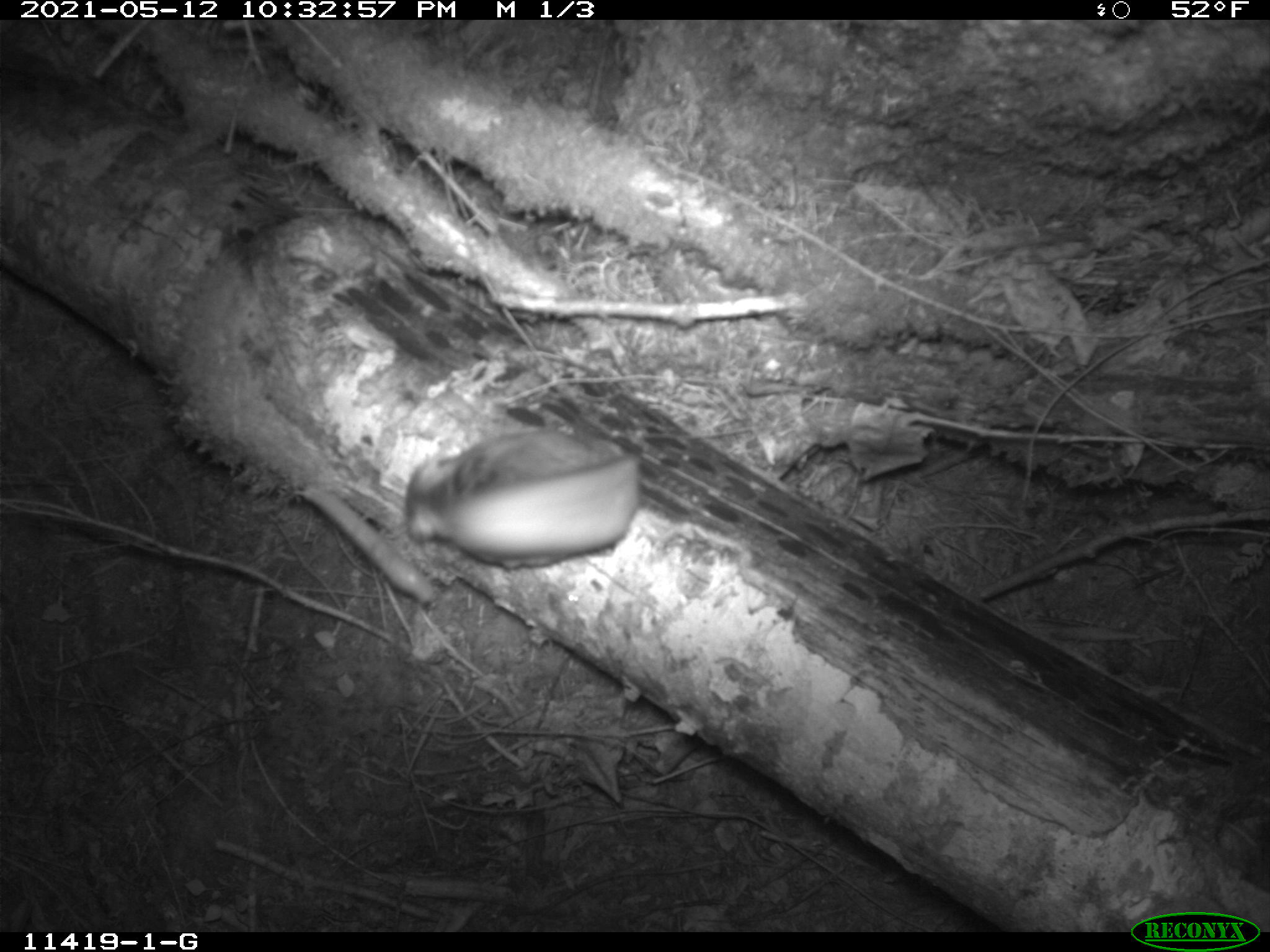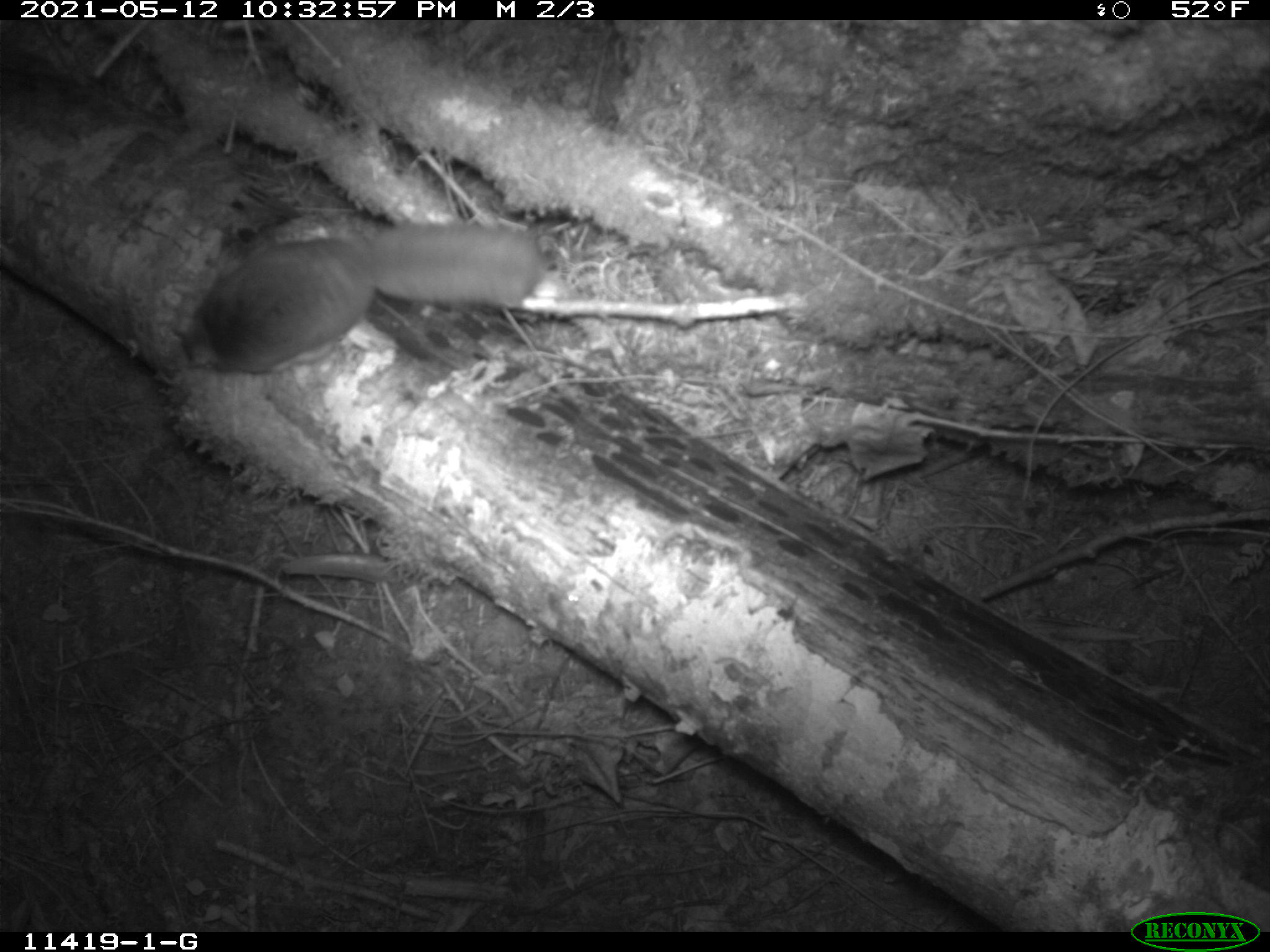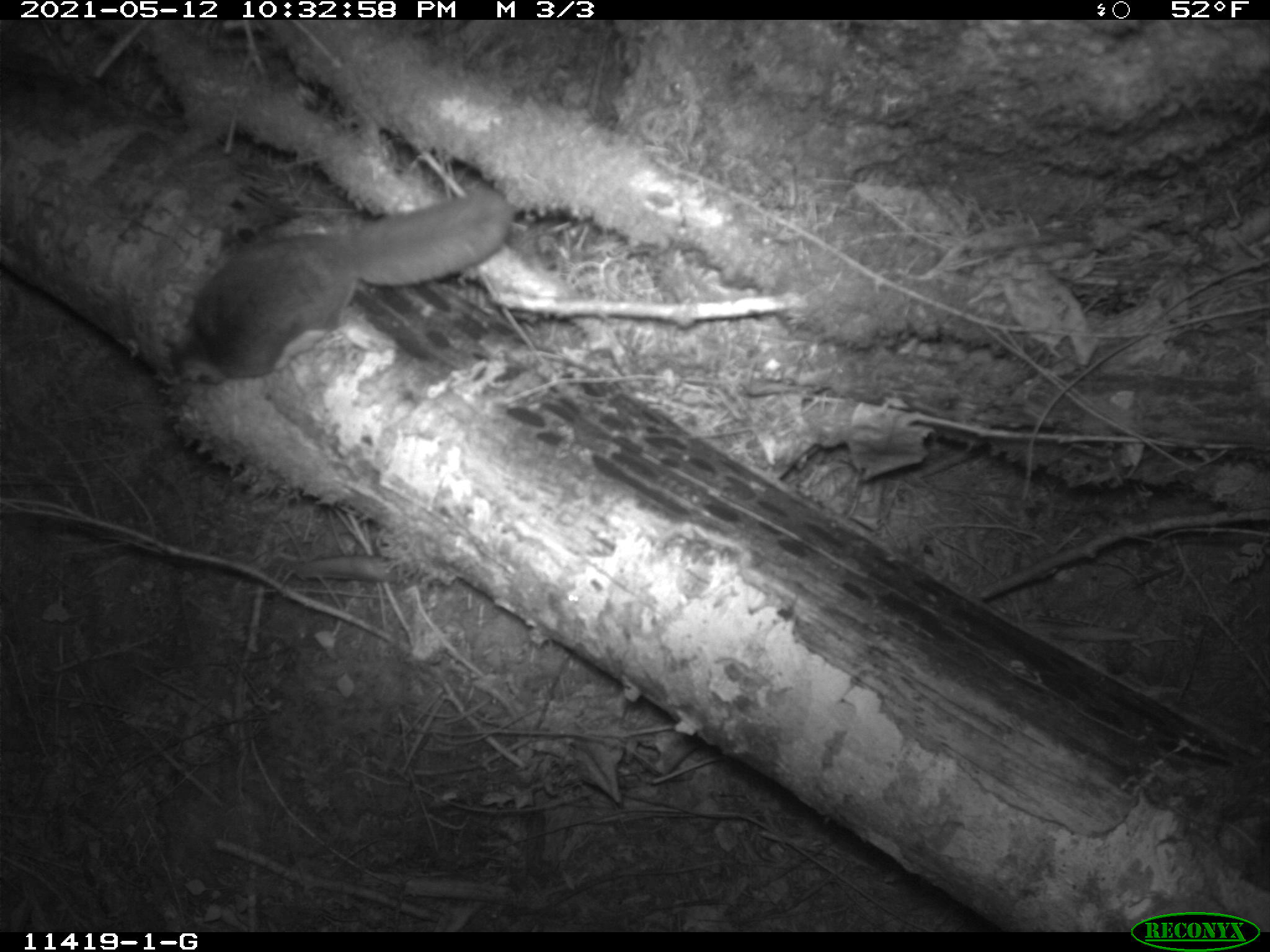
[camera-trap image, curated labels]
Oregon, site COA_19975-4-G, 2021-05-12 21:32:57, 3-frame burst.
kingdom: Animalia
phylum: Chordata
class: Mammalia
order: Rodentia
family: Sciuridae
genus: Glaucomys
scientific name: Glaucomys oregonensis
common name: humboldt's flying squirrel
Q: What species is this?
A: Humboldt's flying squirrel (Glaucomys oregonensis).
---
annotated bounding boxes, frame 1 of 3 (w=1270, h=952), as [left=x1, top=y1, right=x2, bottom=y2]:
humboldt's flying squirrel: [left=384, top=422, right=652, bottom=569]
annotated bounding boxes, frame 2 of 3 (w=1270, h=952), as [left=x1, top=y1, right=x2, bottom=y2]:
humboldt's flying squirrel: [left=167, top=217, right=544, bottom=383]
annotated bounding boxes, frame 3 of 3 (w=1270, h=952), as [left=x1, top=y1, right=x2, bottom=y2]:
humboldt's flying squirrel: [left=154, top=182, right=511, bottom=397]